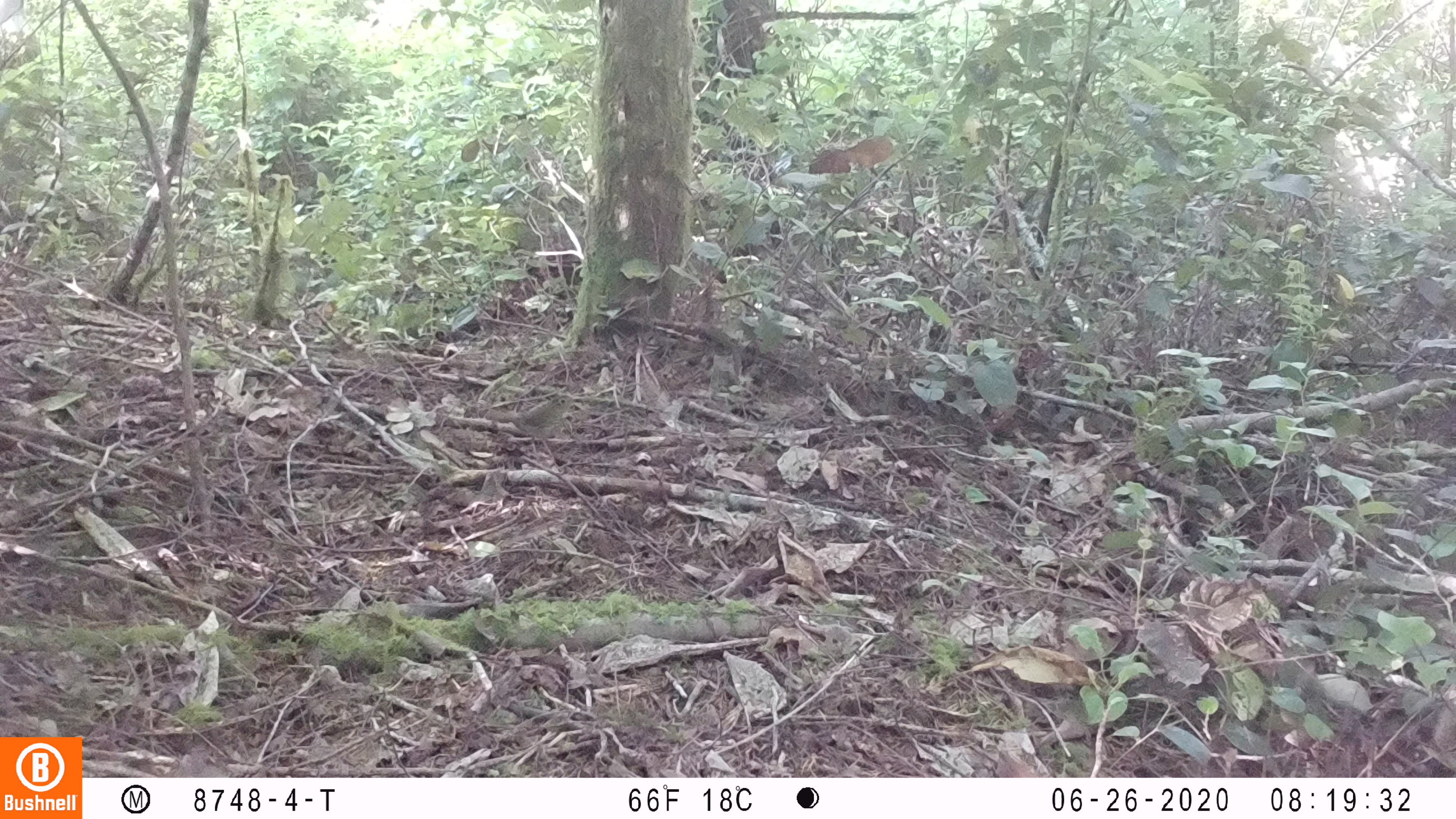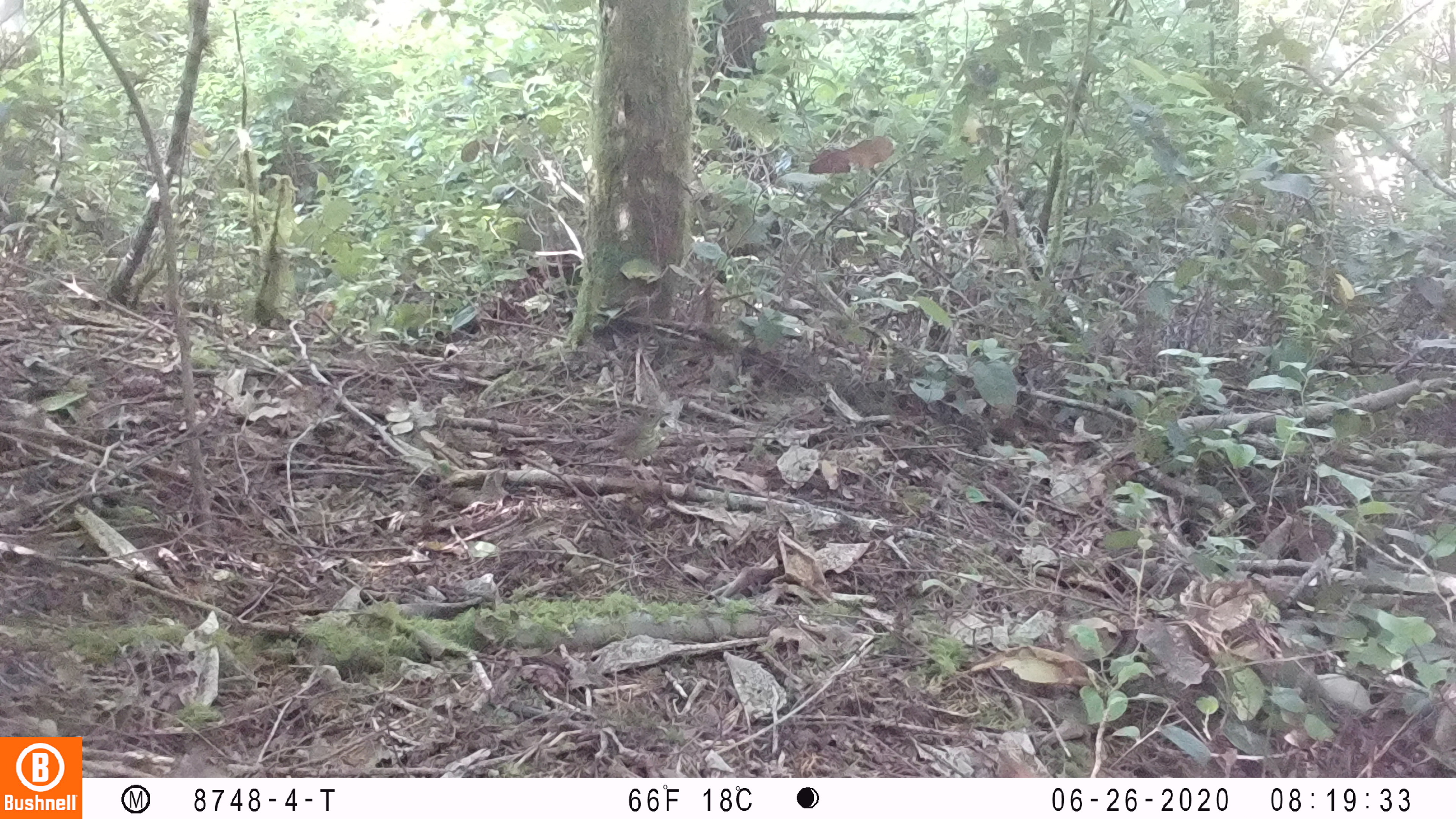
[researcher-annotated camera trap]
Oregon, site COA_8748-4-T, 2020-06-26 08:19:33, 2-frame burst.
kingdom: Animalia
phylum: Chordata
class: Aves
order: Passeriformes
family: Turdidae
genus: Catharus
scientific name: Catharus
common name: brown thrushes and nightingale-thrushes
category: catharus species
Catharus species (brown thrushes and nightingale-thrushes) (Catharus).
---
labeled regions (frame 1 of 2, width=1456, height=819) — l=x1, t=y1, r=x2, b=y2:
catharus species: l=470, t=387, r=591, b=471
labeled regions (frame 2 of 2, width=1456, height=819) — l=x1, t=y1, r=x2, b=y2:
catharus species: l=571, t=394, r=689, b=494